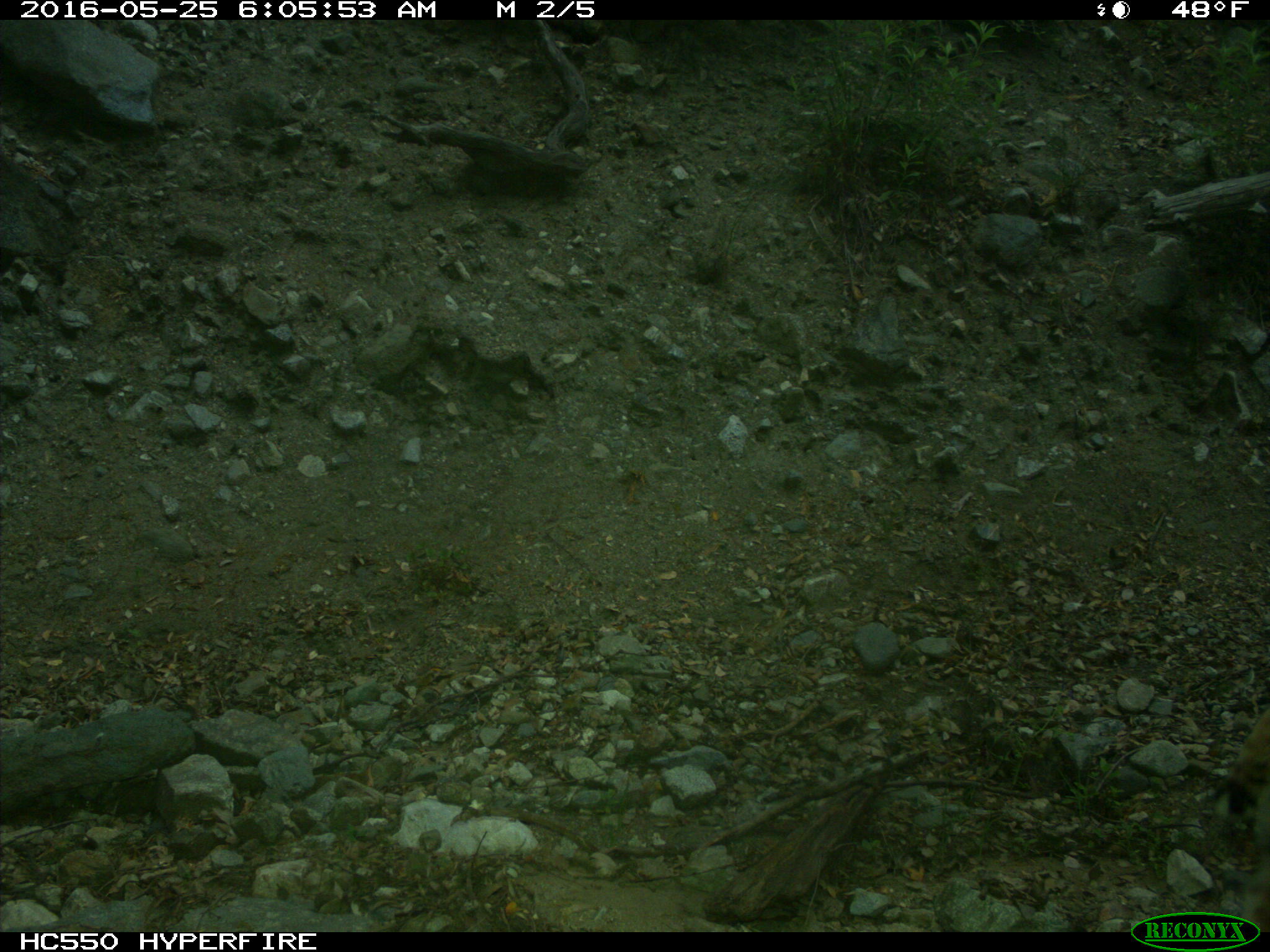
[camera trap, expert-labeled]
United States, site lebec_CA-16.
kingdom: Animalia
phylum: Chordata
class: Mammalia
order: Carnivora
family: Felidae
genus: Lynx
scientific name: Lynx rufus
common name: bobcat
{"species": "Lynx rufus (bobcat)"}